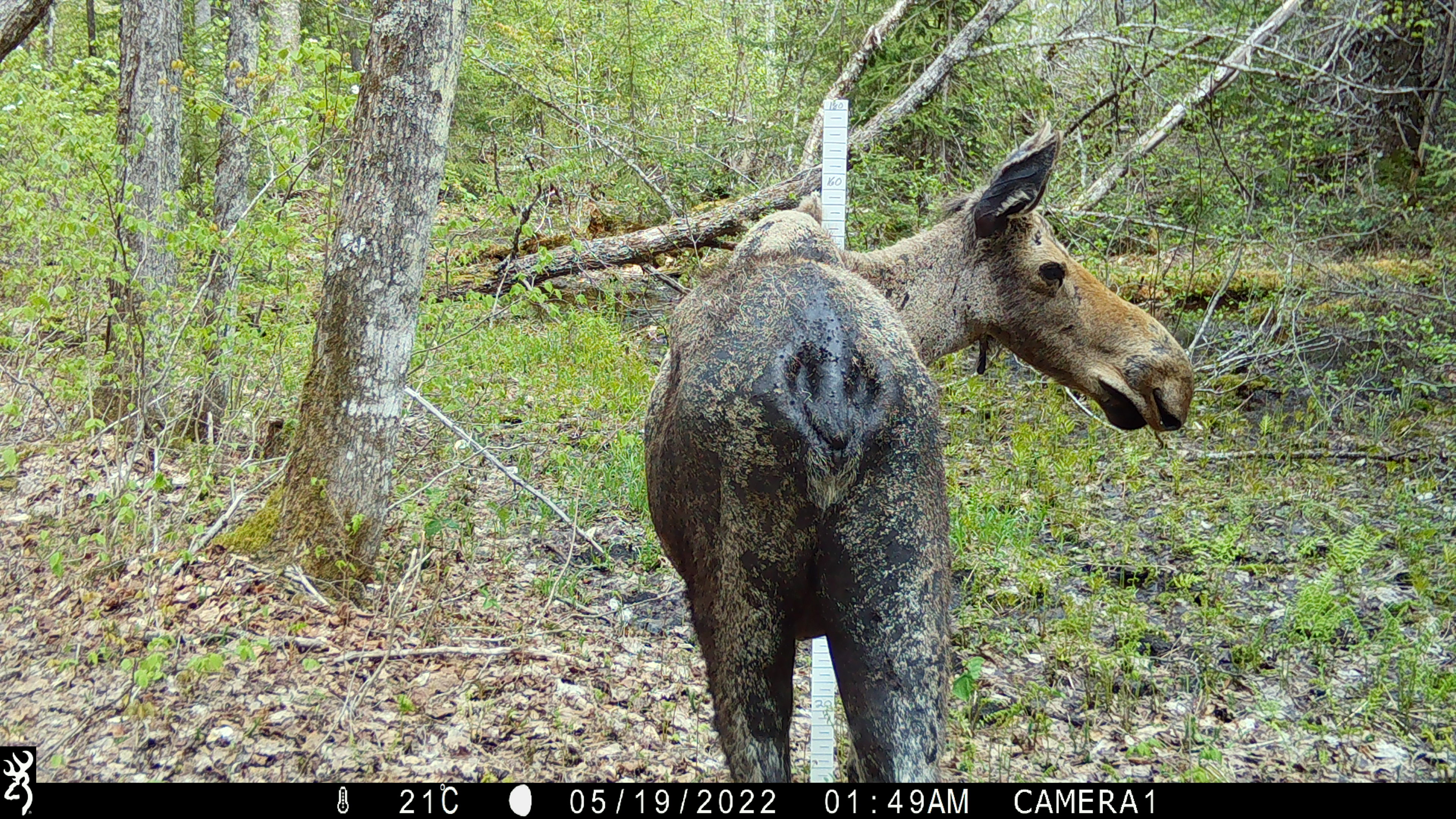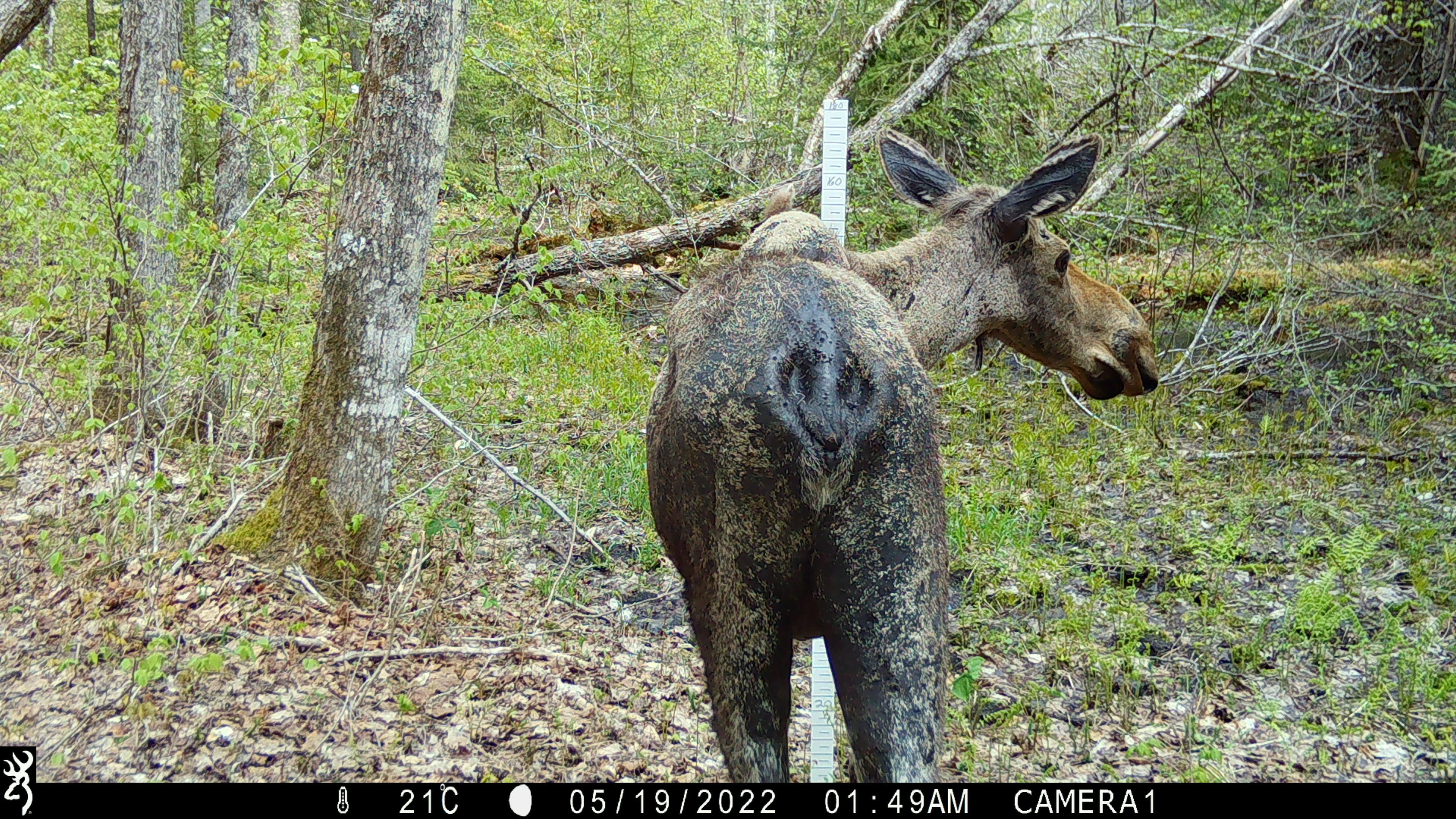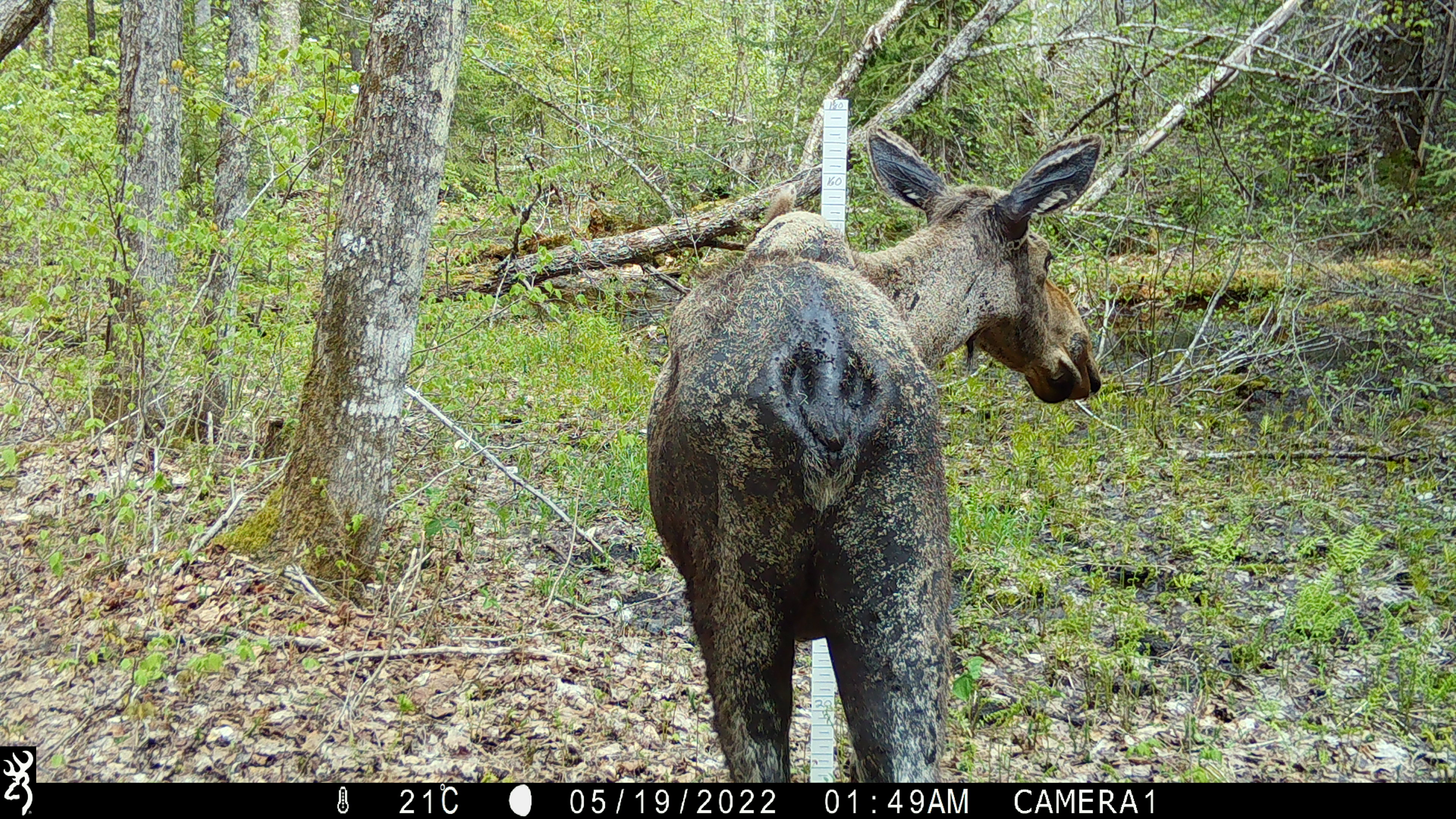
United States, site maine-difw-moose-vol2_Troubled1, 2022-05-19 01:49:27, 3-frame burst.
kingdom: Animalia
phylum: Chordata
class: Mammalia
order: Artiodactyla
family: Cervidae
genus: Alces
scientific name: Alces alces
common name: moose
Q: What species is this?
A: Moose (Alces alces).